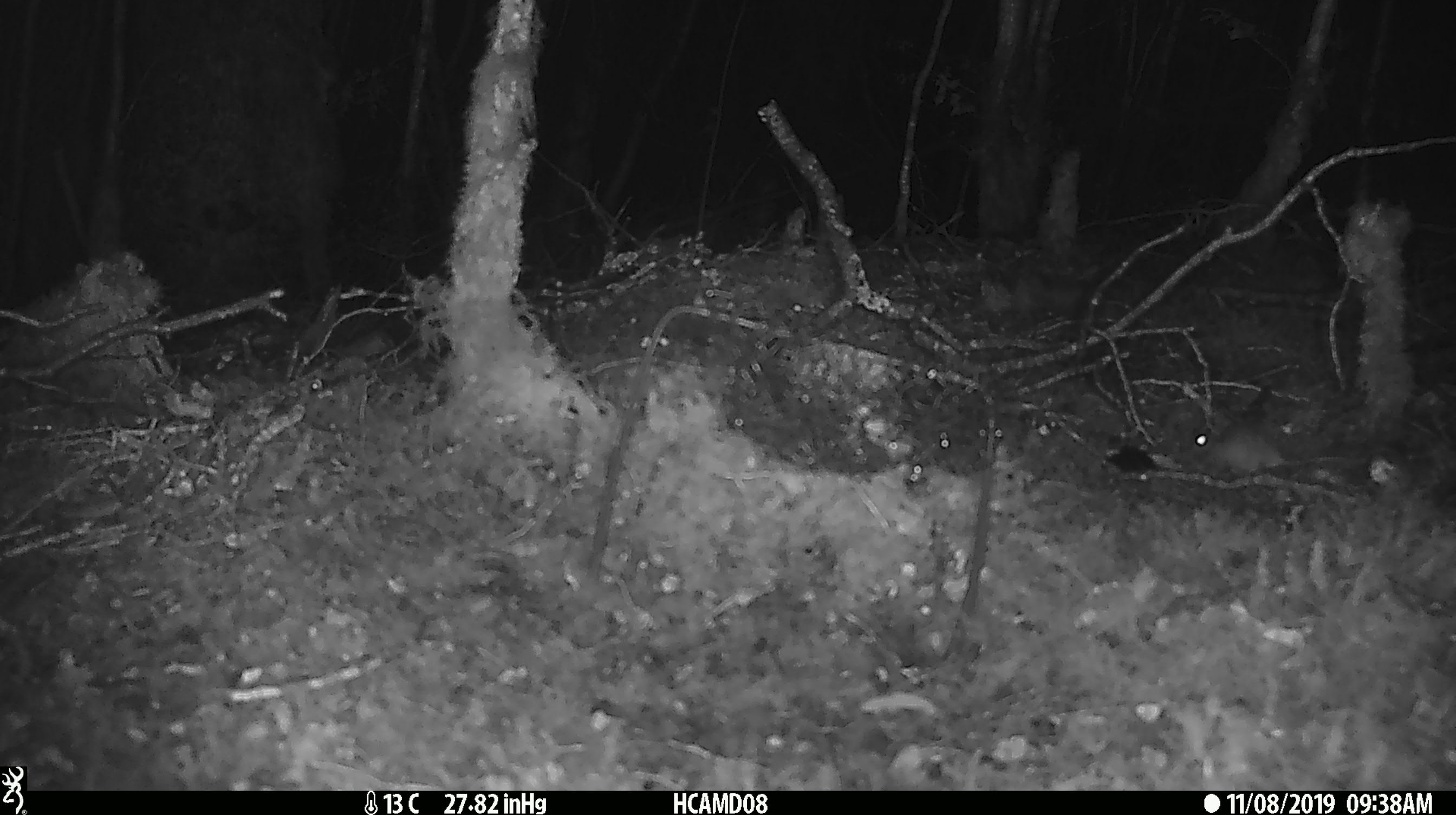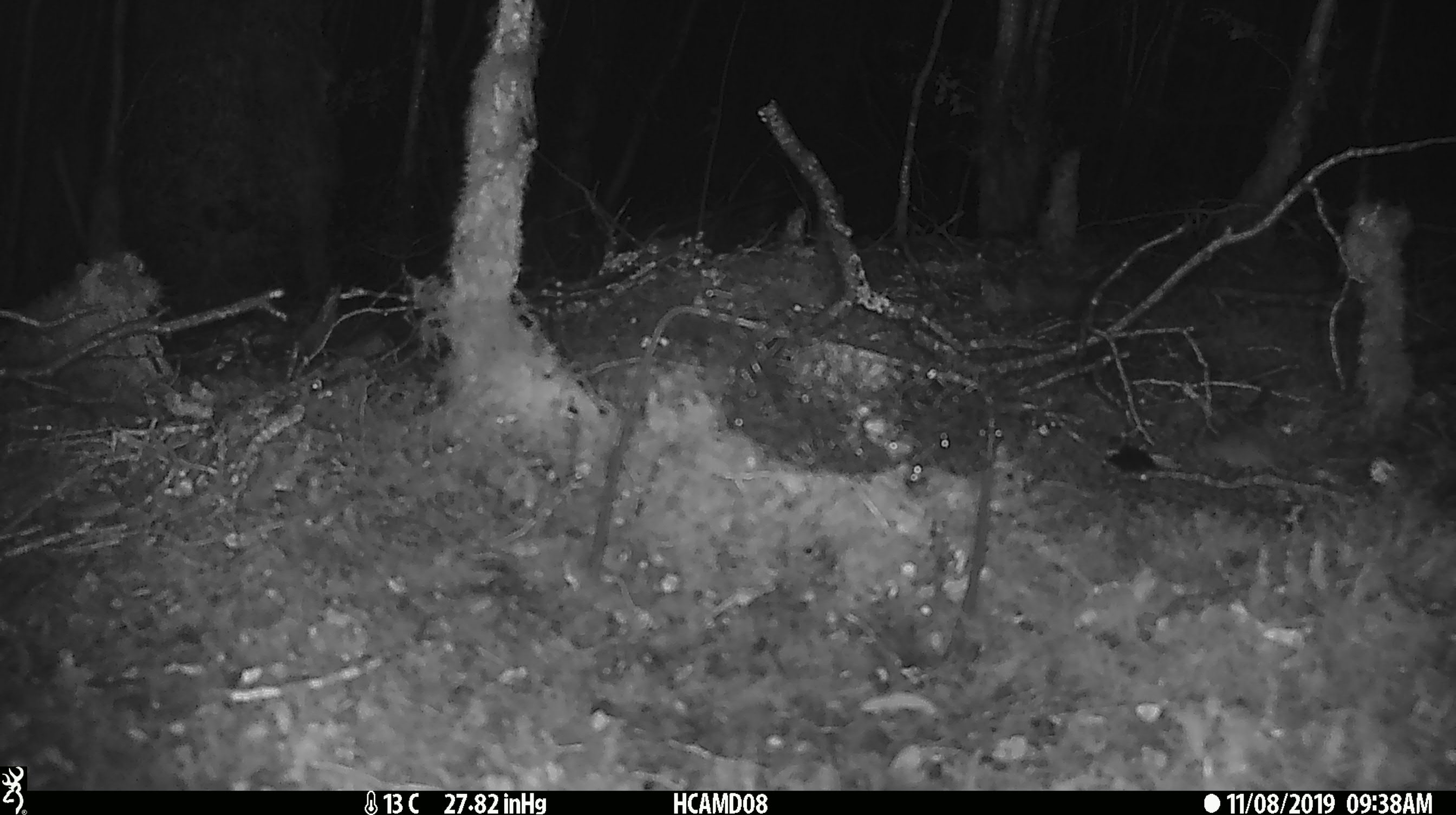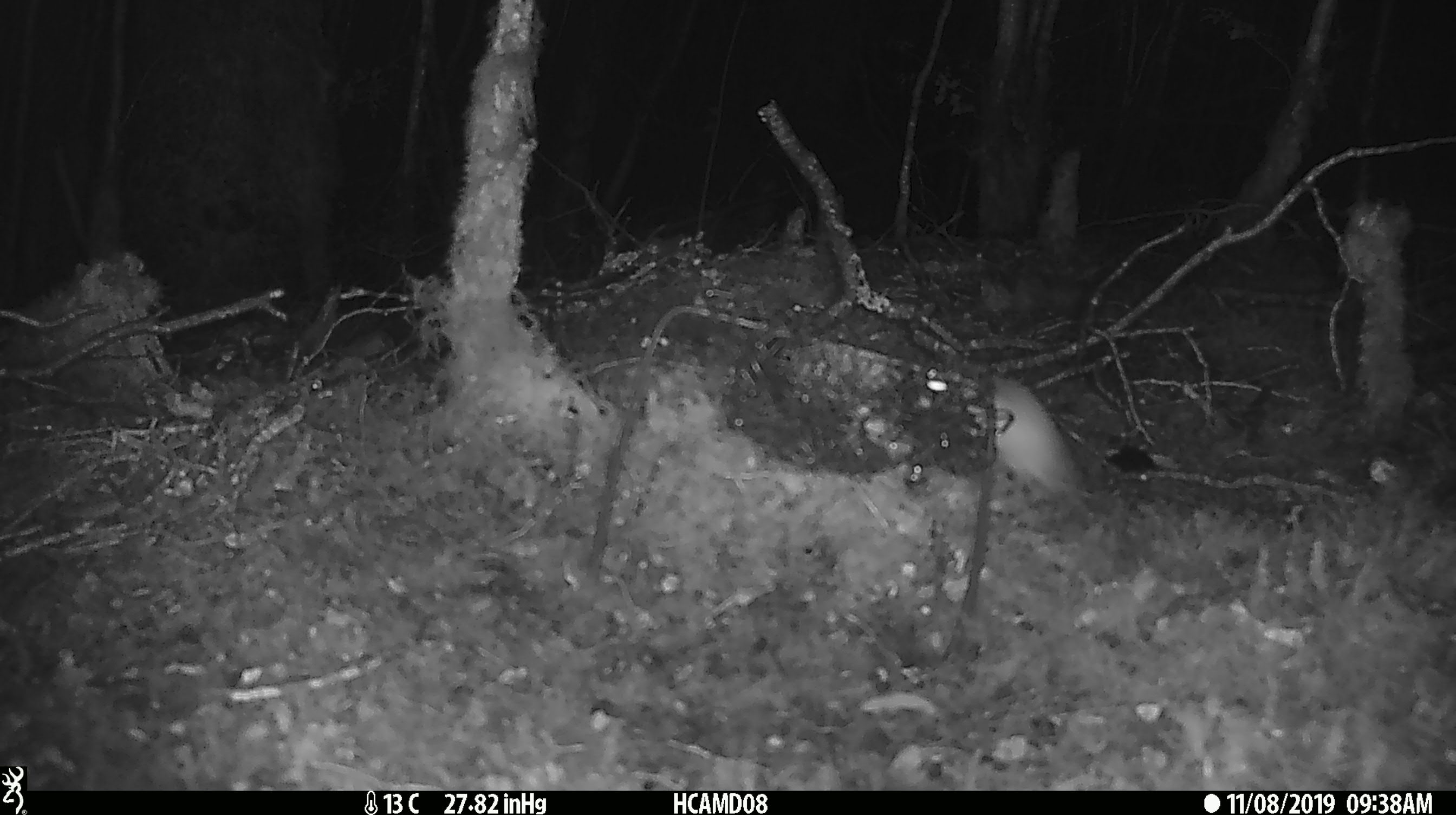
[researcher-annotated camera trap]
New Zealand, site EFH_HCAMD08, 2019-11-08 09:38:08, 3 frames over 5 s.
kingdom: Animalia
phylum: Chordata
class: Mammalia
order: Rodentia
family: Muridae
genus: Mus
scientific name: Mus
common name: mouse